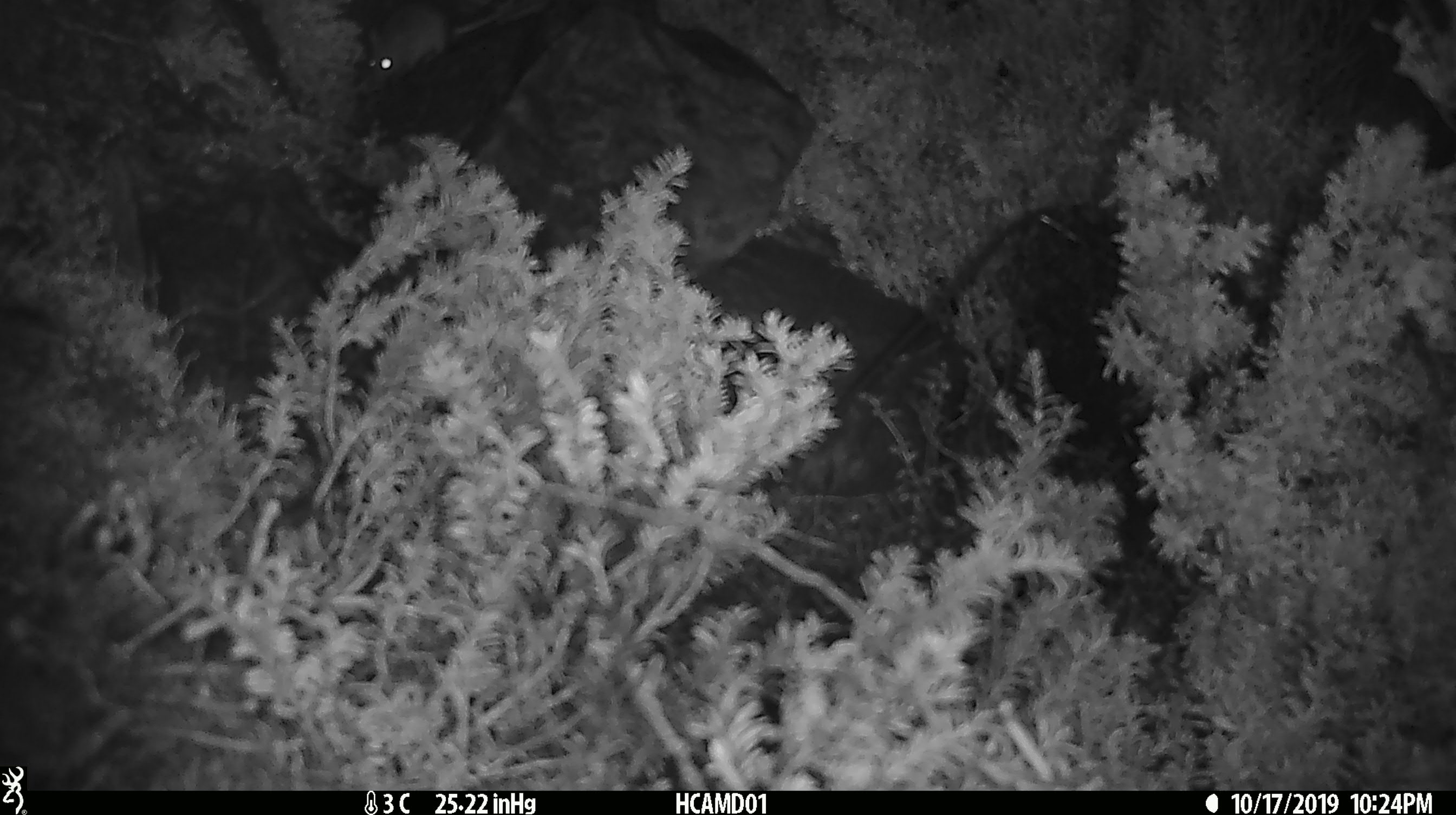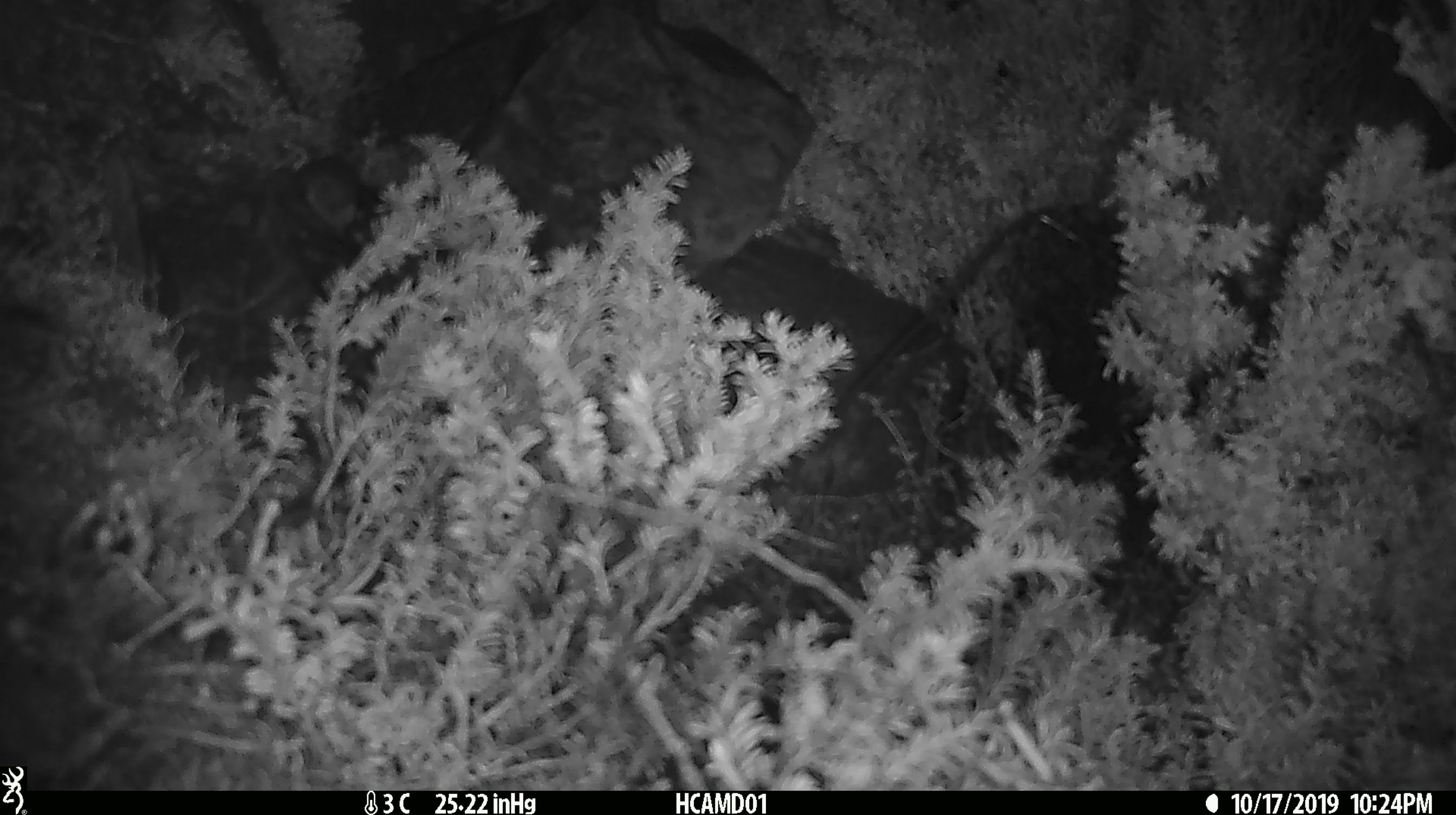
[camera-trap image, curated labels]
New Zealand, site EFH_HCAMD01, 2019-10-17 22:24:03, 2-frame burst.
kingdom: Animalia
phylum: Chordata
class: Mammalia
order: Rodentia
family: Muridae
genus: Mus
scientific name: Mus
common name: mouse